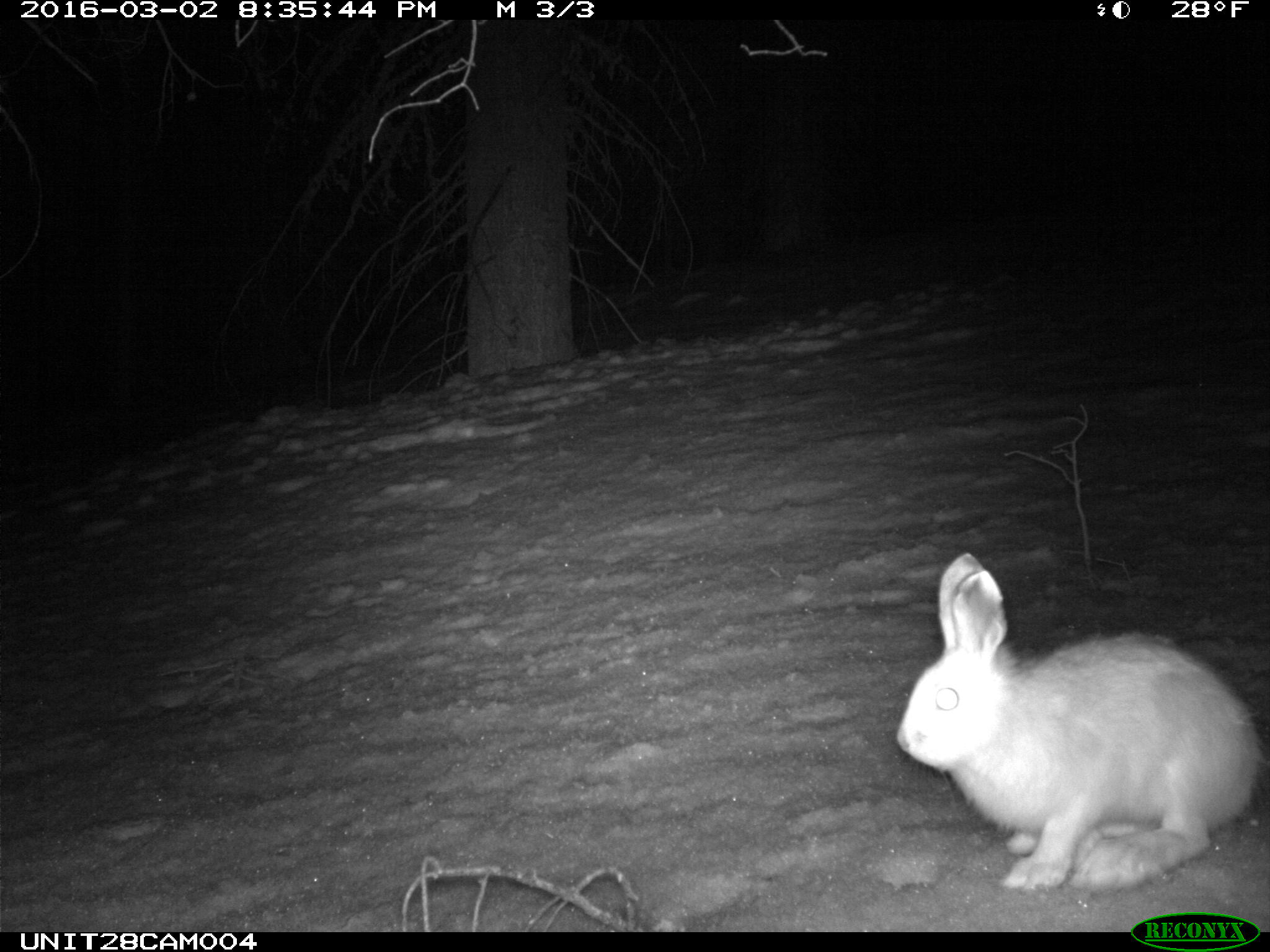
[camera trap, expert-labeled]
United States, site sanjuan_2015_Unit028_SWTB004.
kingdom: Animalia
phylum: Chordata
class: Mammalia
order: Lagomorpha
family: Leporidae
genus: Lepus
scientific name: Lepus americanus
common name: snowshoe hare